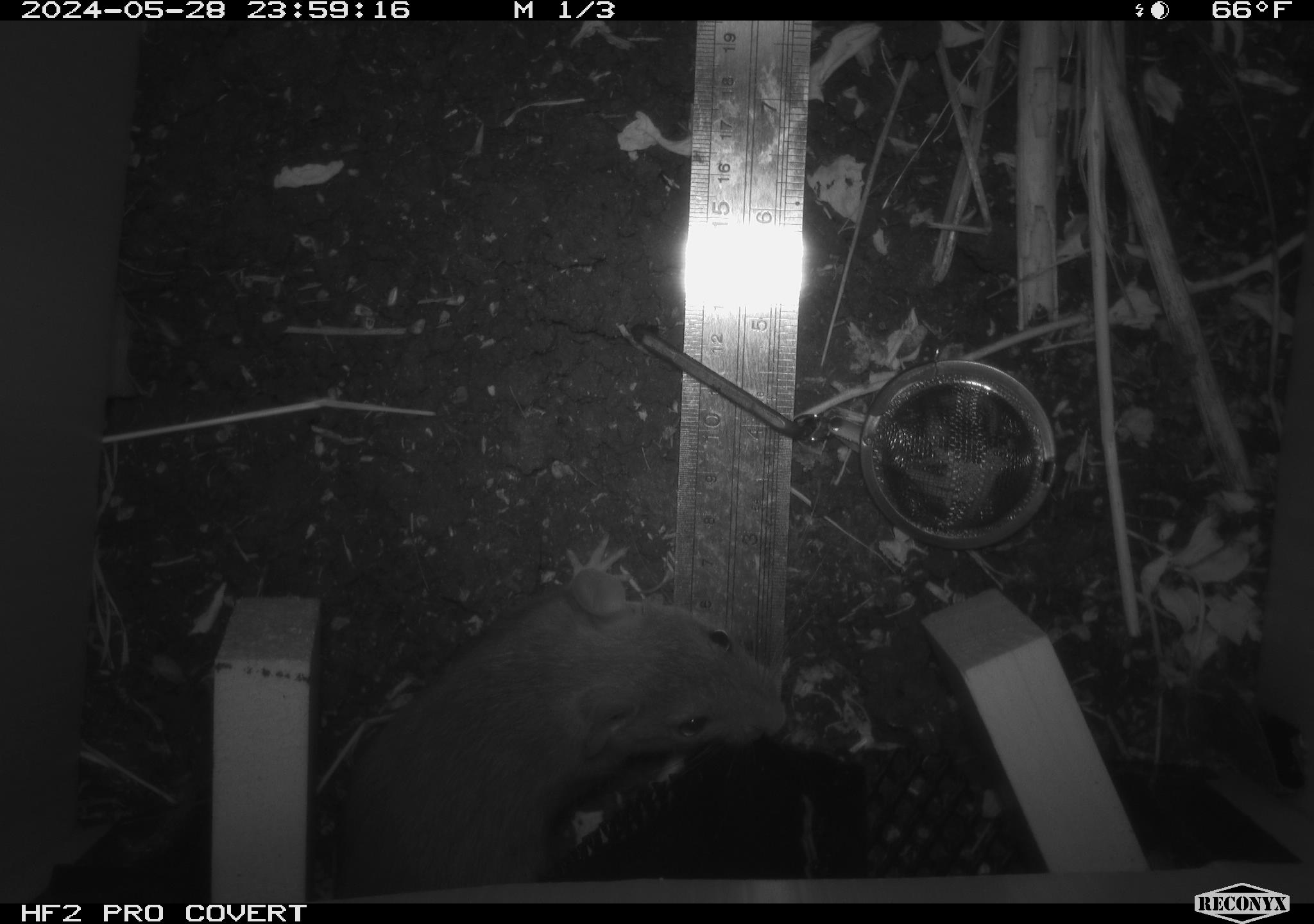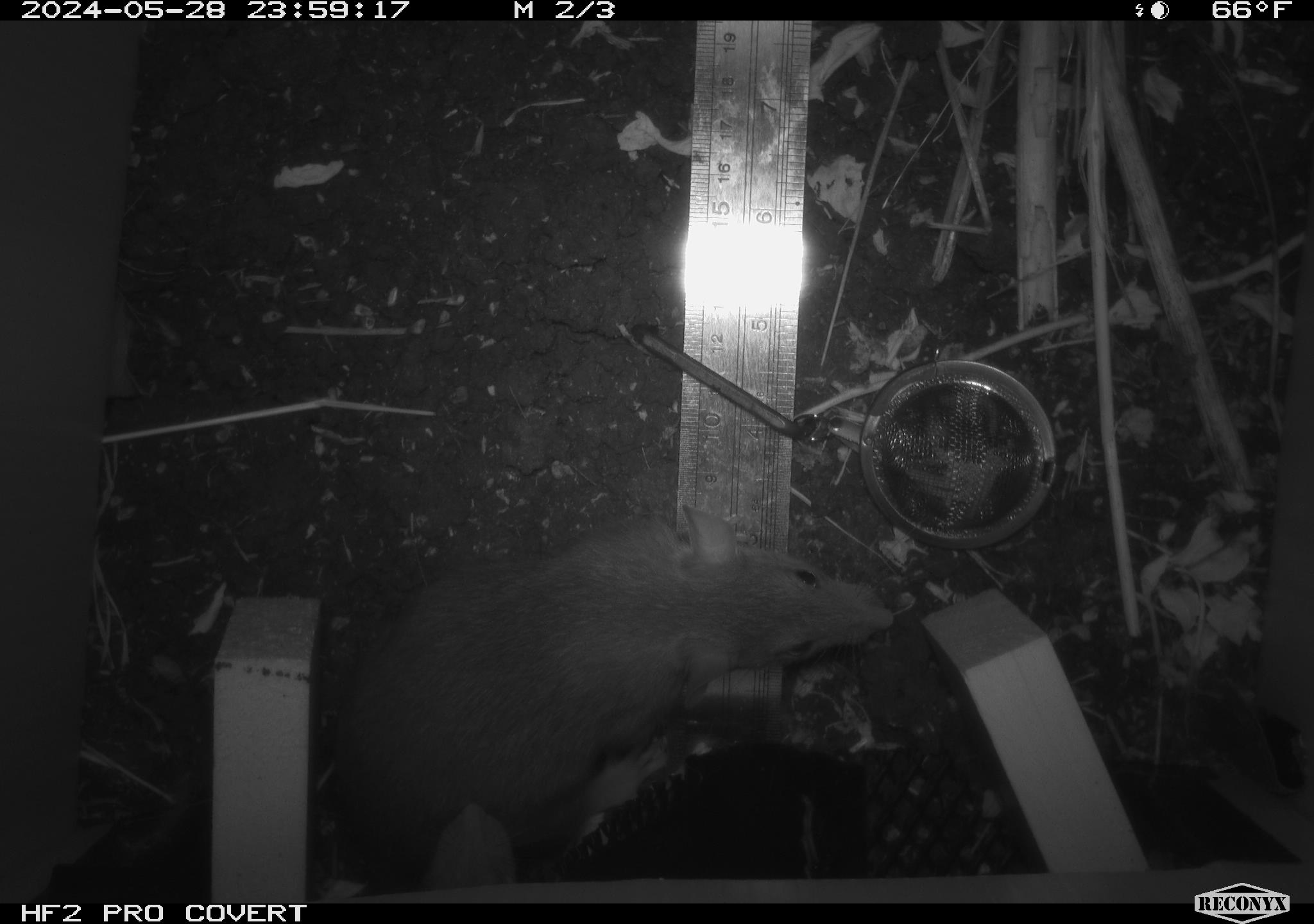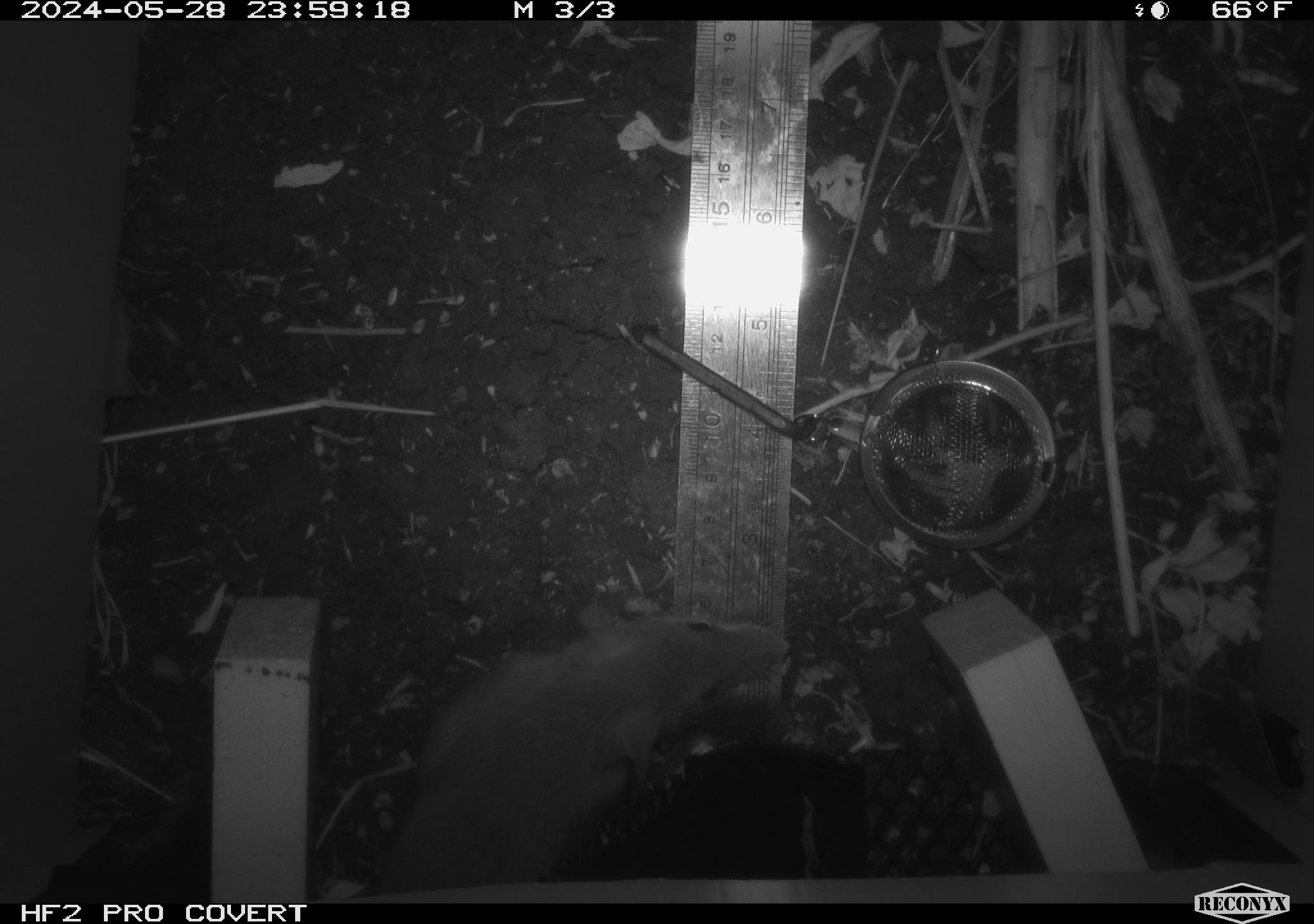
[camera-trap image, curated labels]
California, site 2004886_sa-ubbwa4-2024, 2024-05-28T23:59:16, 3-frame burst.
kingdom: Animalia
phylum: Chordata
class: Mammalia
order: Rodentia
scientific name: Rodentia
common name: woodrat or rat or mouse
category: woodrat or rat or mouse species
Woodrat or rat or mouse species (woodrat or rat or mouse) (Rodentia).